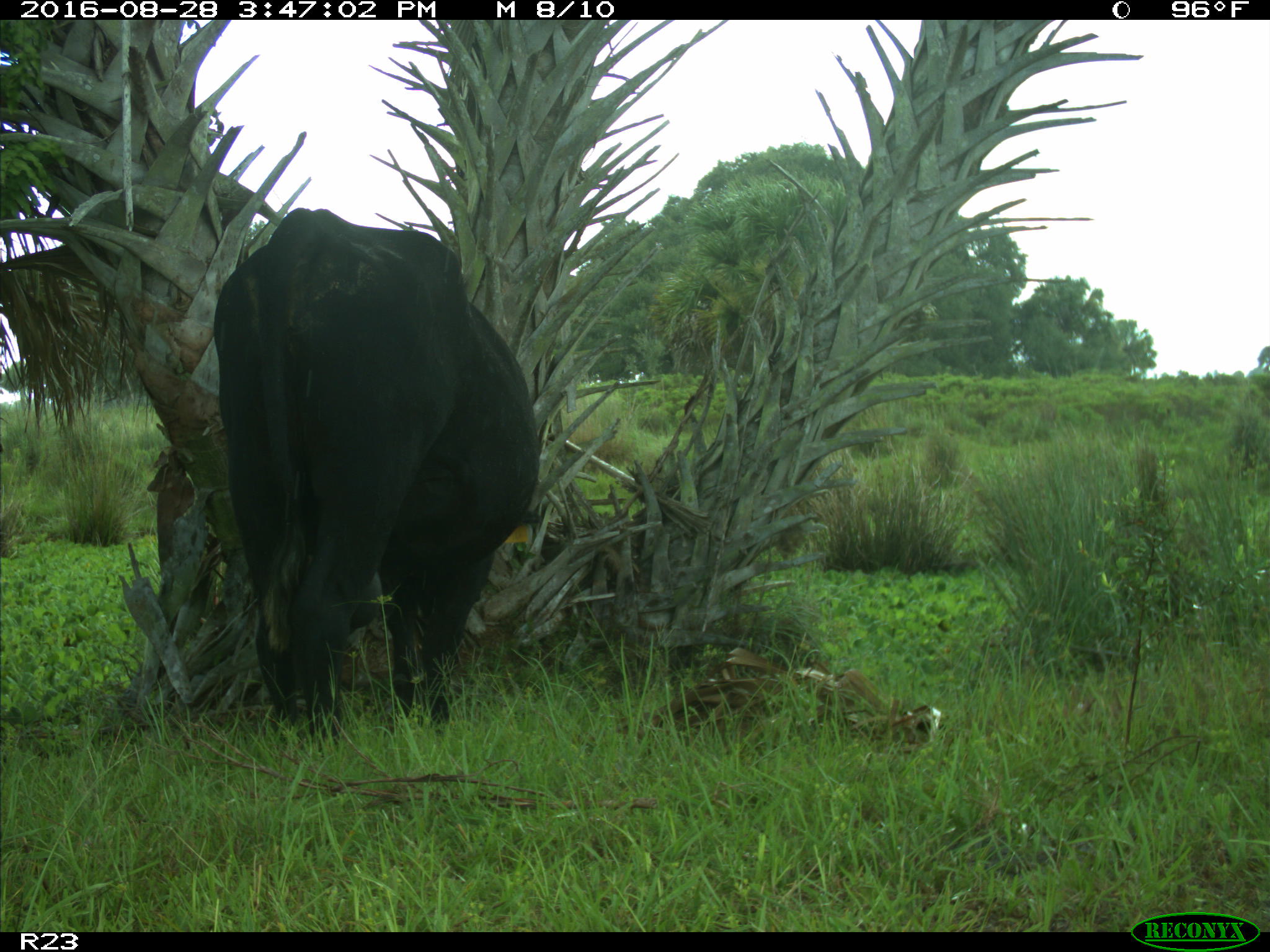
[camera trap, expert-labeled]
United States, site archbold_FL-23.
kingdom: Animalia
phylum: Chordata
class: Mammalia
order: Artiodactyla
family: Bovidae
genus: Bos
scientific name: Bos taurus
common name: domestic cow